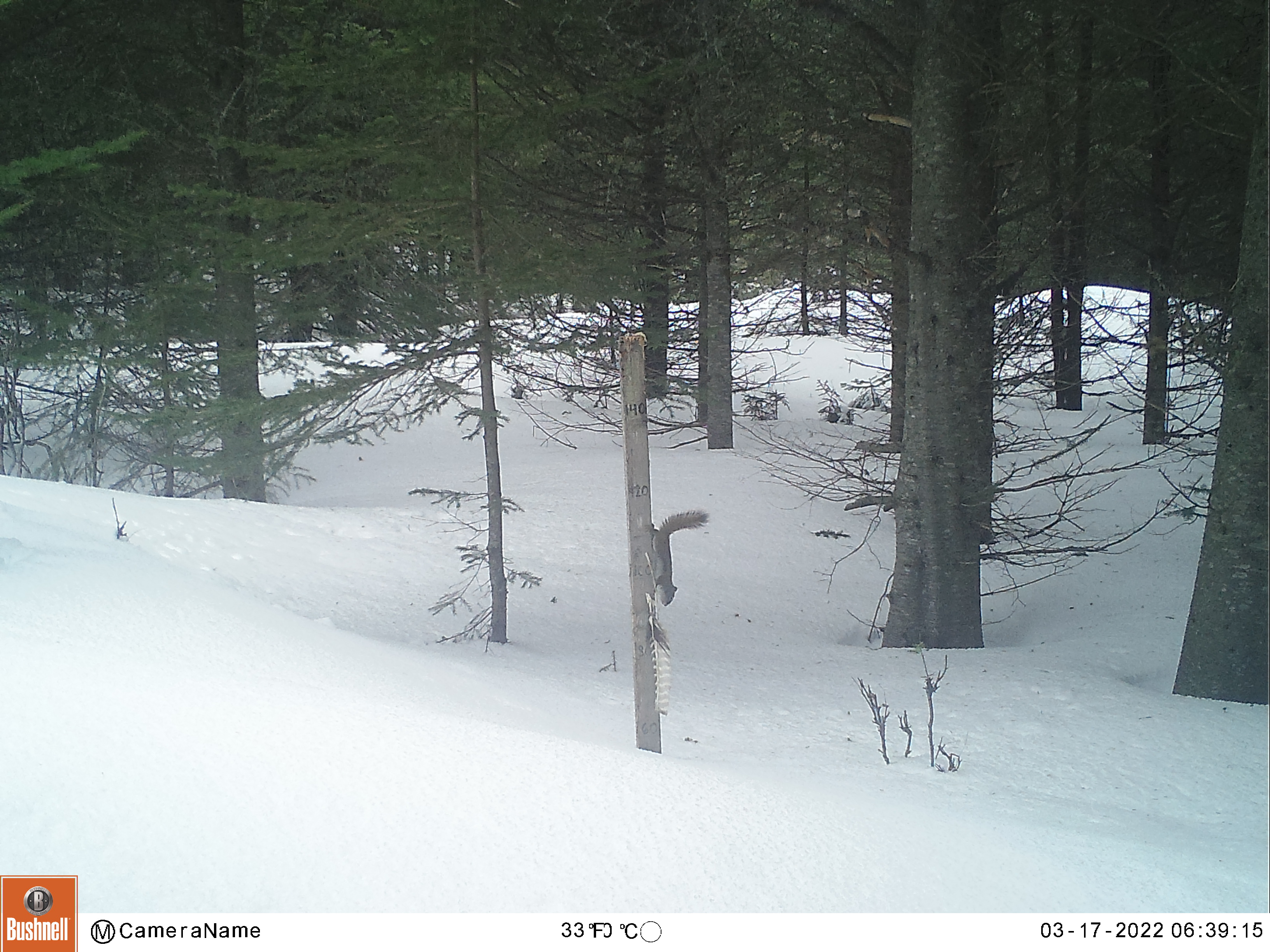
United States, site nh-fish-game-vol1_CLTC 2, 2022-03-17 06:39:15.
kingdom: Animalia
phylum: Chordata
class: Mammalia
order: Rodentia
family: Sciuridae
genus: Tamiasciurus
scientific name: Tamiasciurus hudsonicus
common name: red squirrel